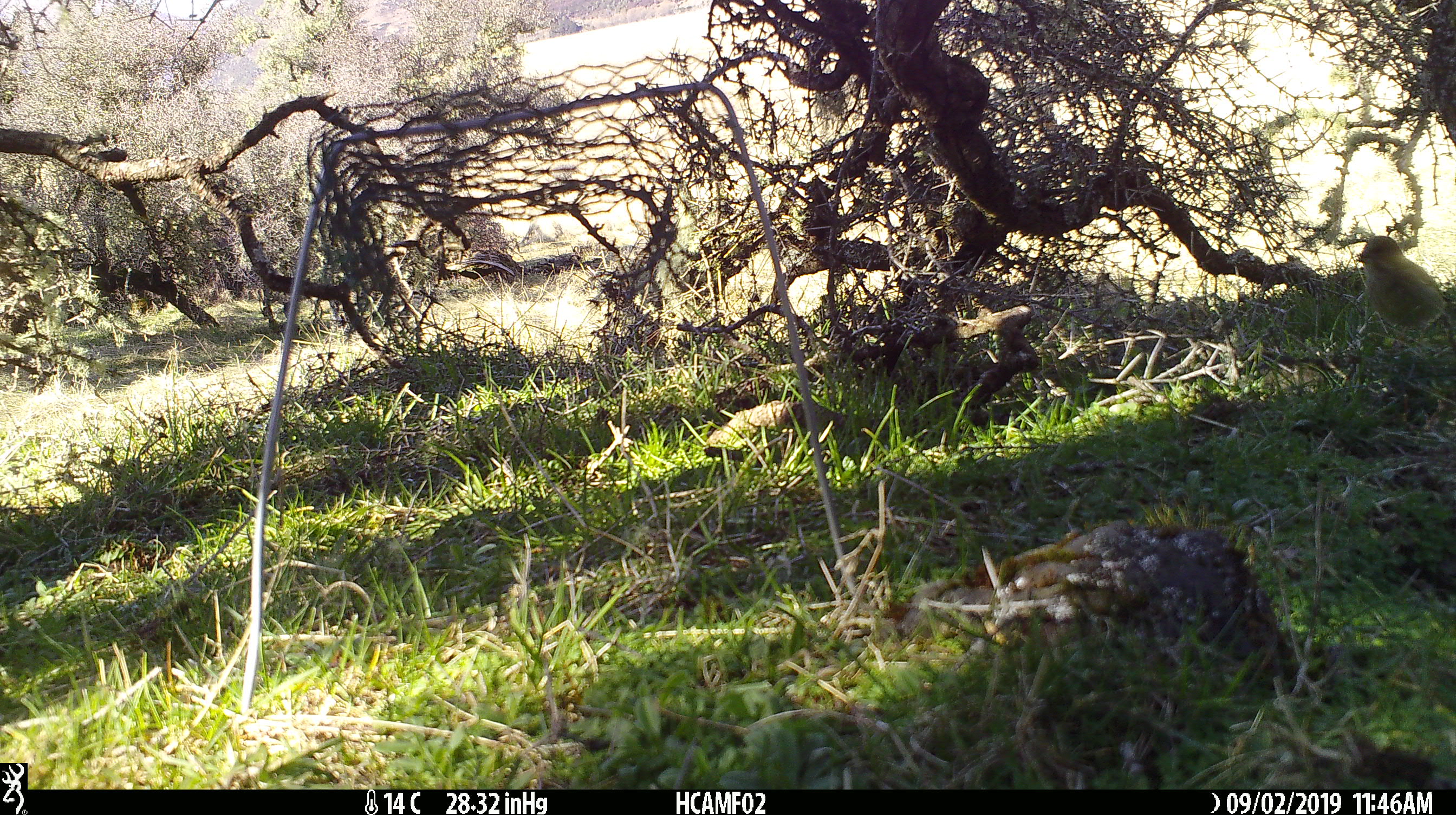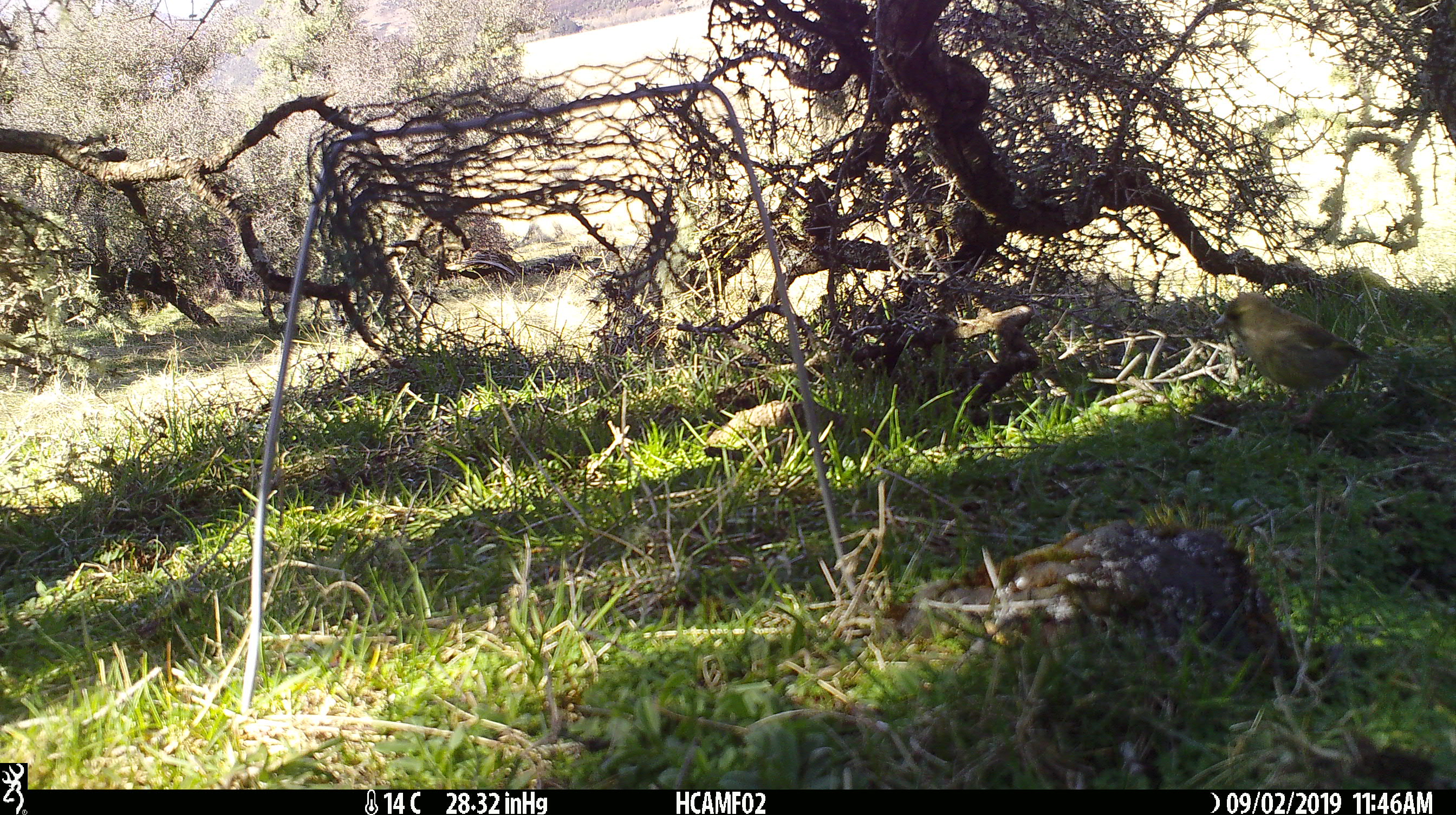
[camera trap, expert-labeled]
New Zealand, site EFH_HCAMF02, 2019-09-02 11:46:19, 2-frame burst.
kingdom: Animalia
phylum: Chordata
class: Aves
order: Passeriformes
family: Fringillidae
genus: Chloris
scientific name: Chloris chloris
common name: greenfinch